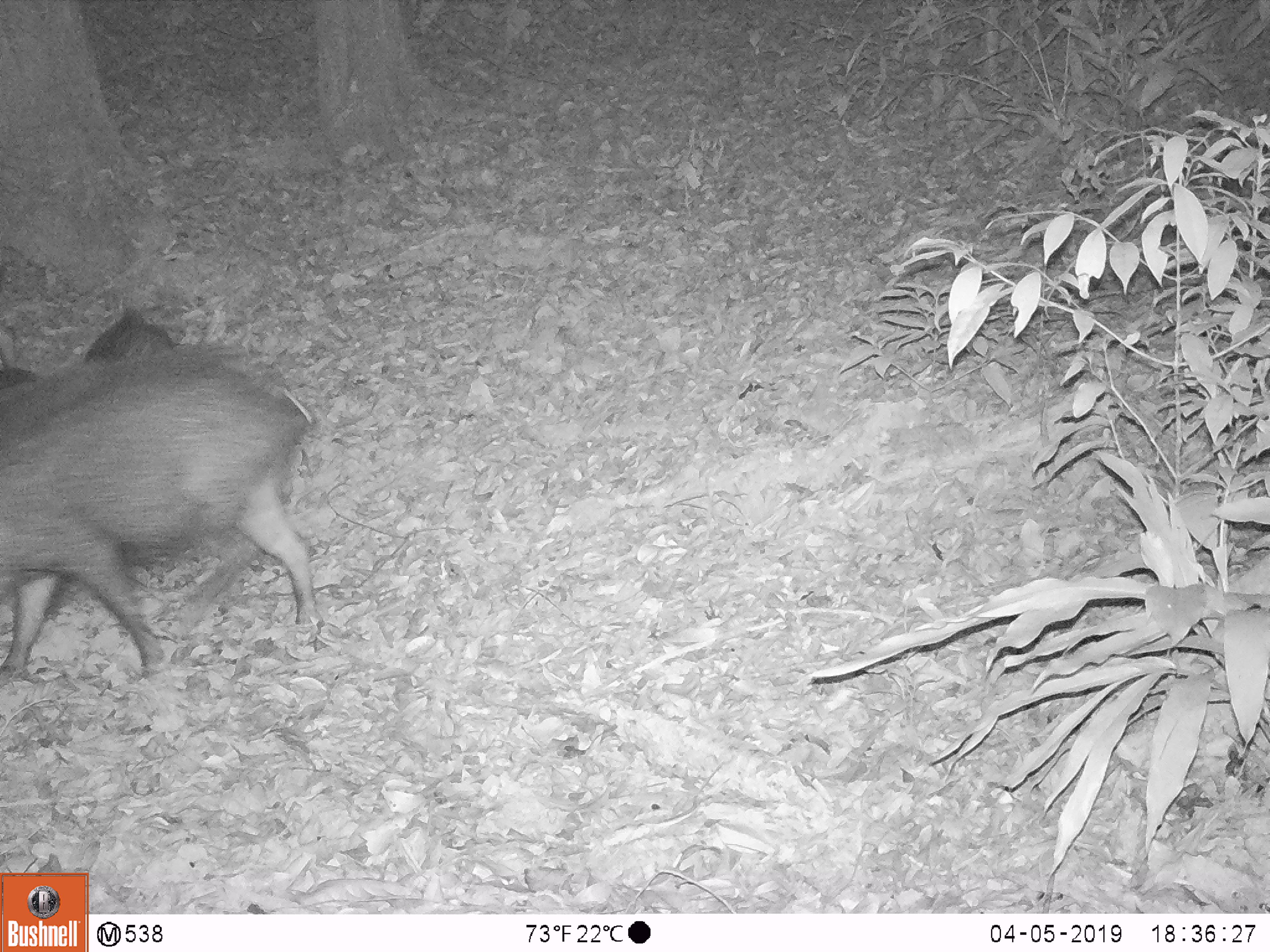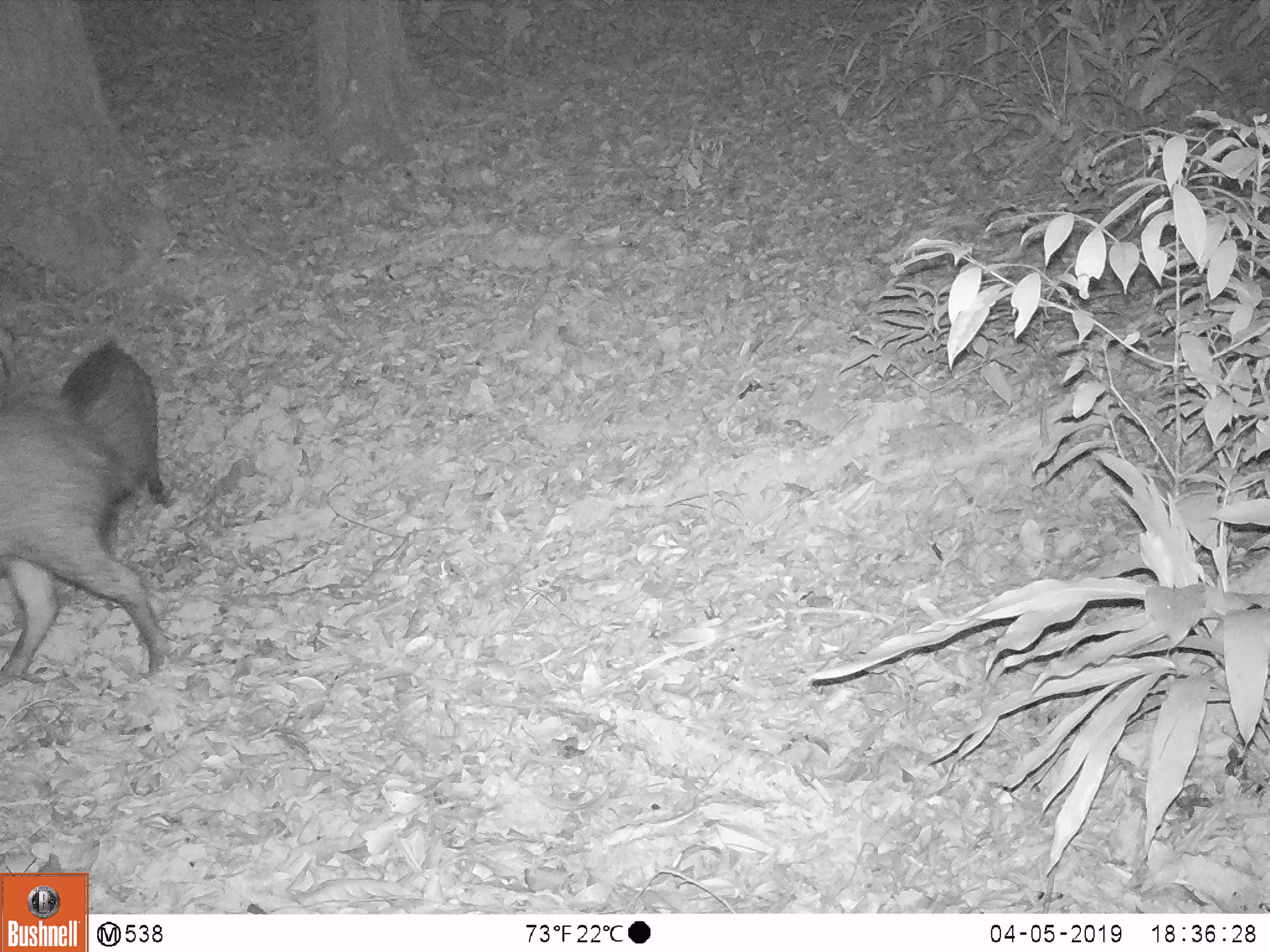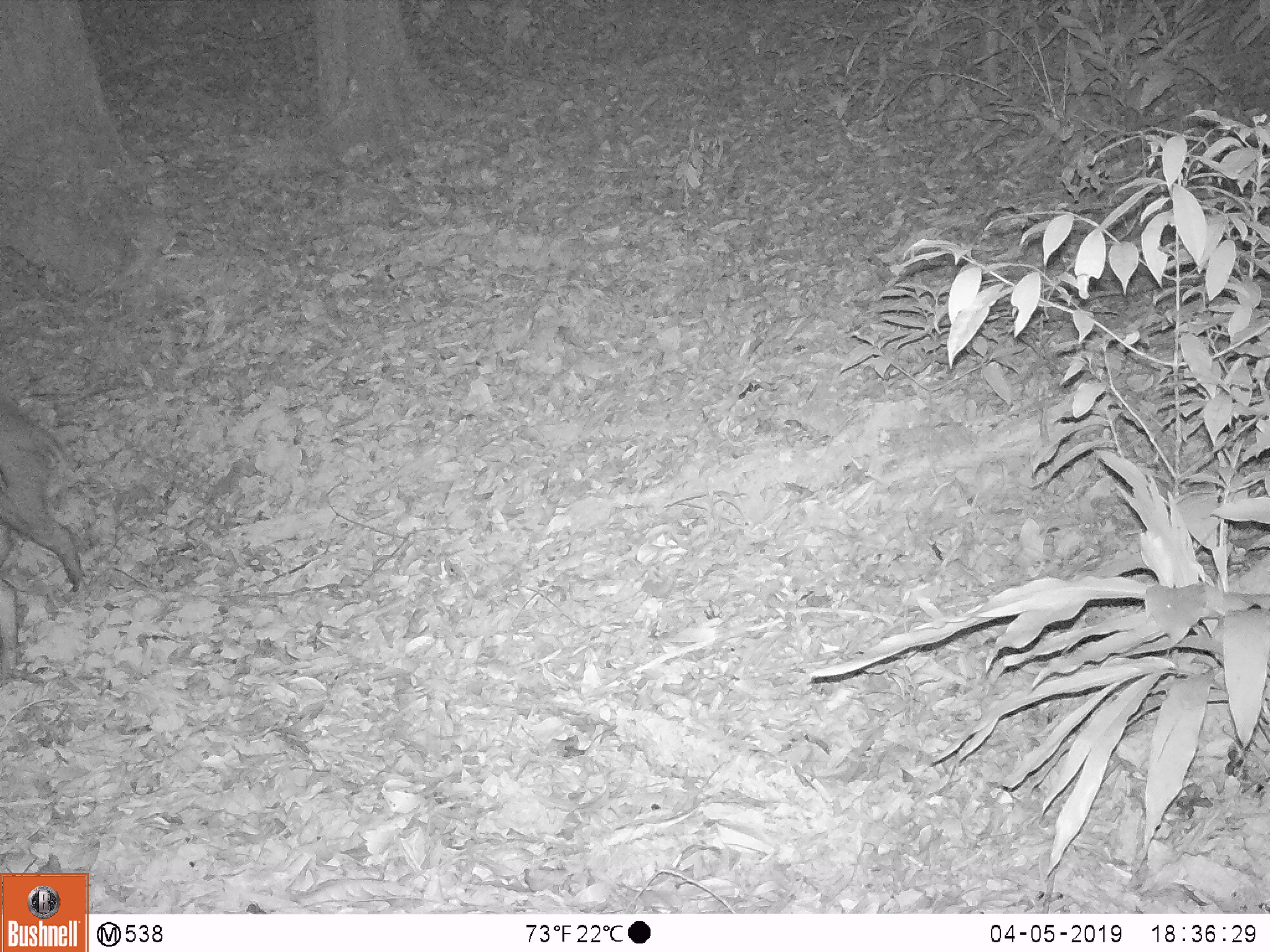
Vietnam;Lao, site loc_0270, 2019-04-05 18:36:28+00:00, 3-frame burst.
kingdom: Animalia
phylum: Chordata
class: Mammalia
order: Artiodactyla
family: Suidae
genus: Sus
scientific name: Sus scrofa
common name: eurasian wild pig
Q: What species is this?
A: Eurasian wild pig (Sus scrofa).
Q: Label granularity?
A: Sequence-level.